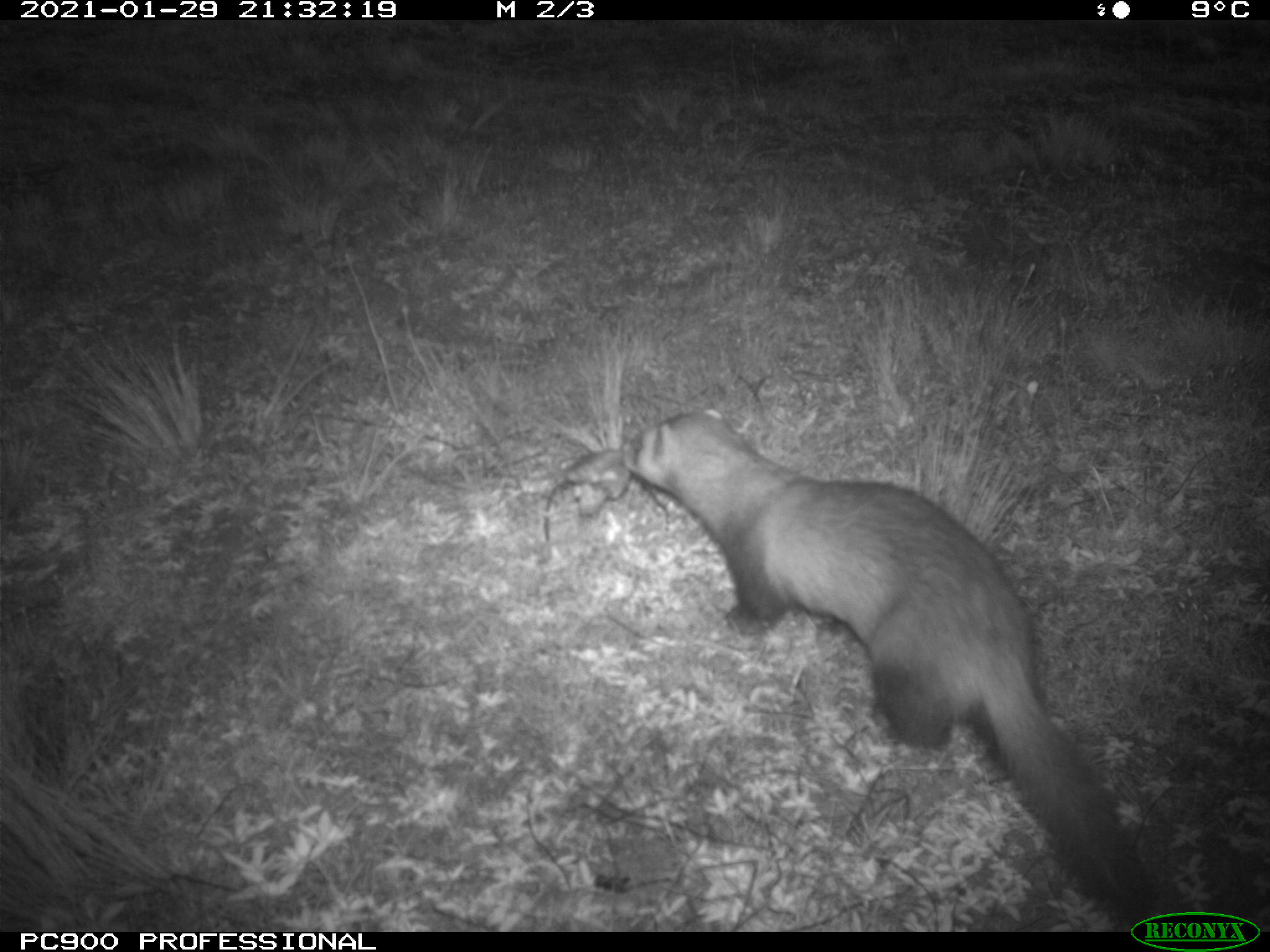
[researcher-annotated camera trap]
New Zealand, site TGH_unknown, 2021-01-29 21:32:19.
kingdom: Animalia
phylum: Chordata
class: Mammalia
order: Carnivora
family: Mustelidae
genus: Mustela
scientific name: Mustela furo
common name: ferret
Ferret (Mustela furo).